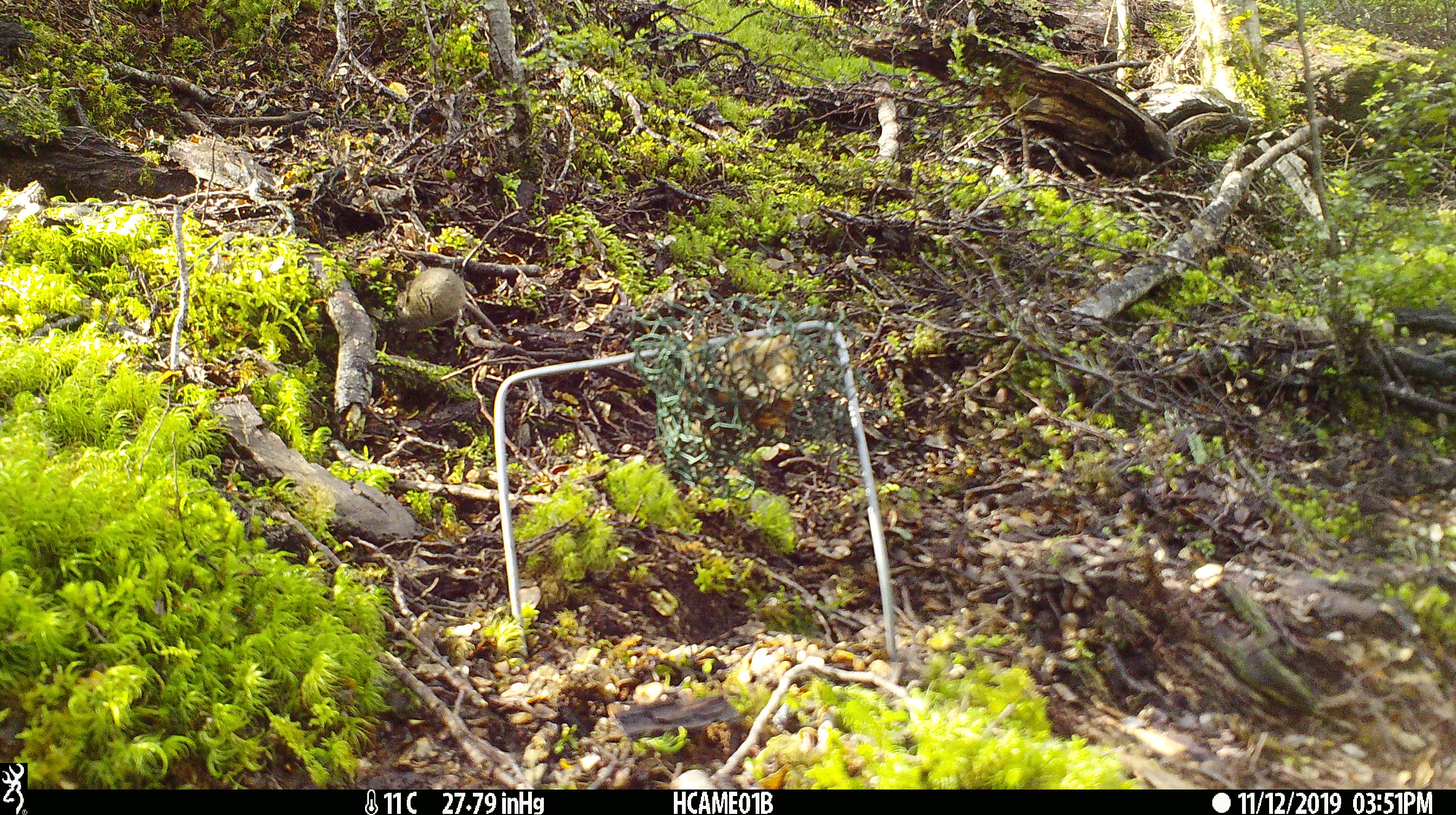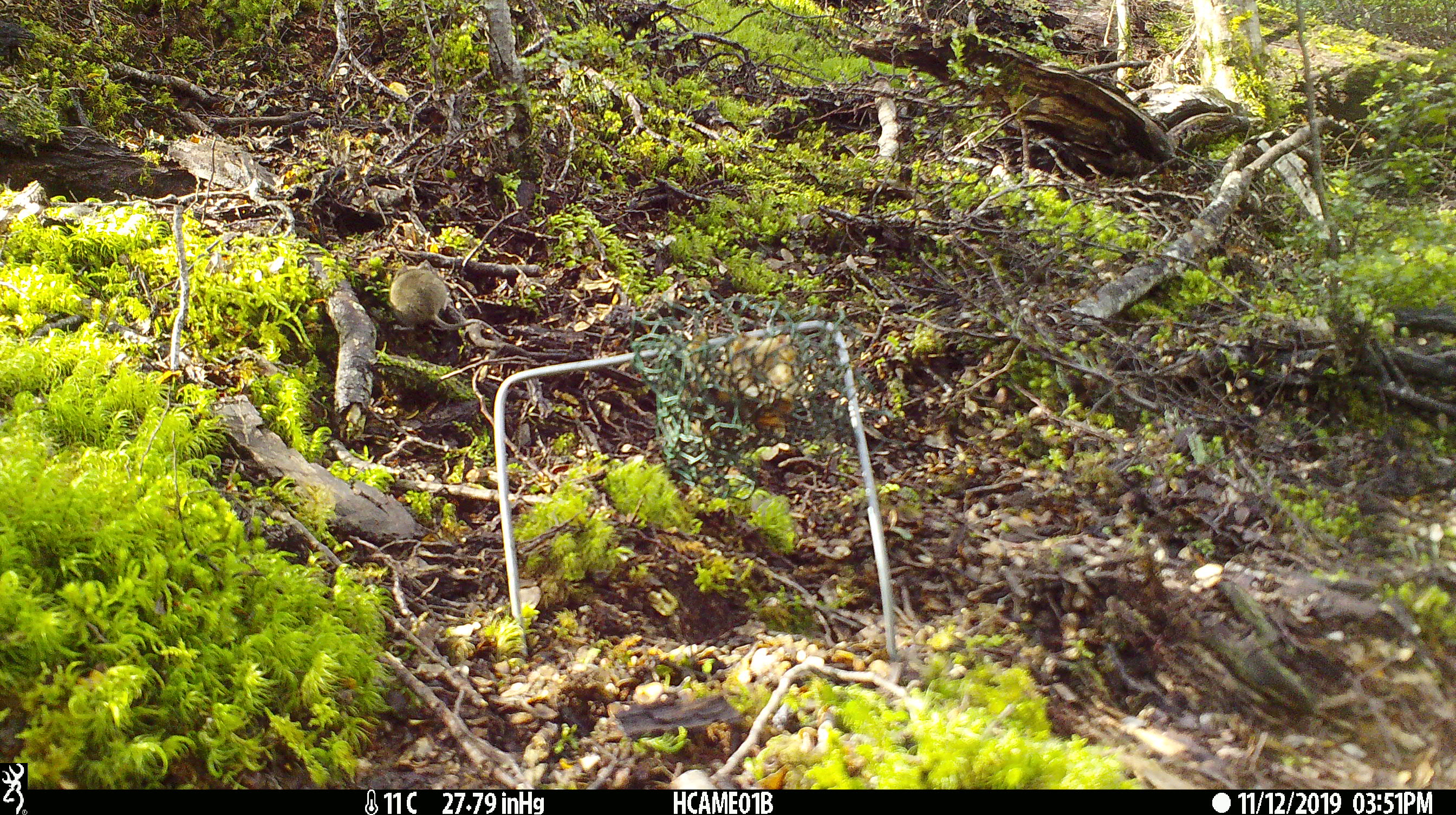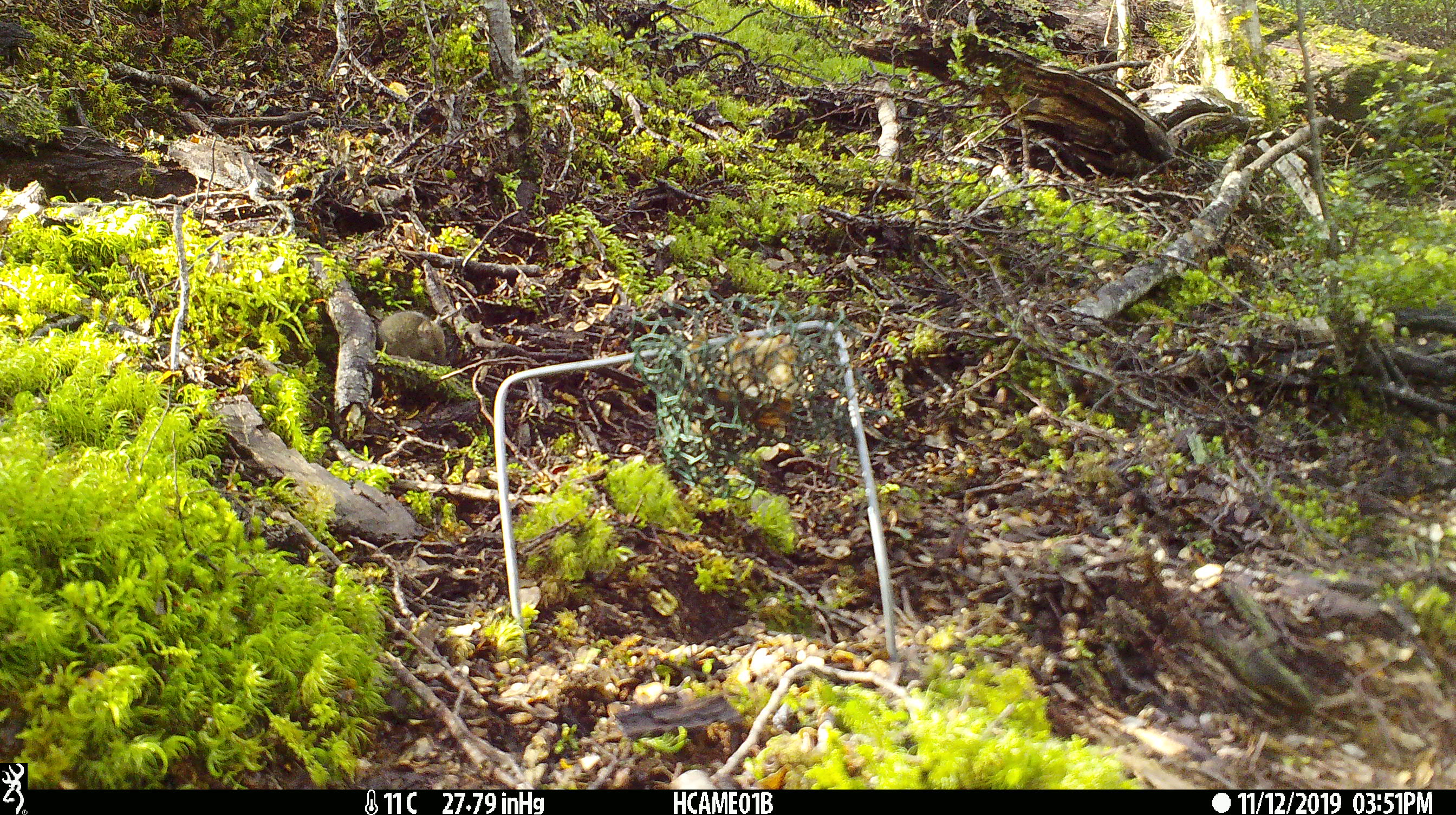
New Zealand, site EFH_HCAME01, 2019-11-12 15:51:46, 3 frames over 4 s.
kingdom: Animalia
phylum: Chordata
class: Mammalia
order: Rodentia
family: Muridae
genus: Mus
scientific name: Mus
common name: mouse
Mouse (Mus).